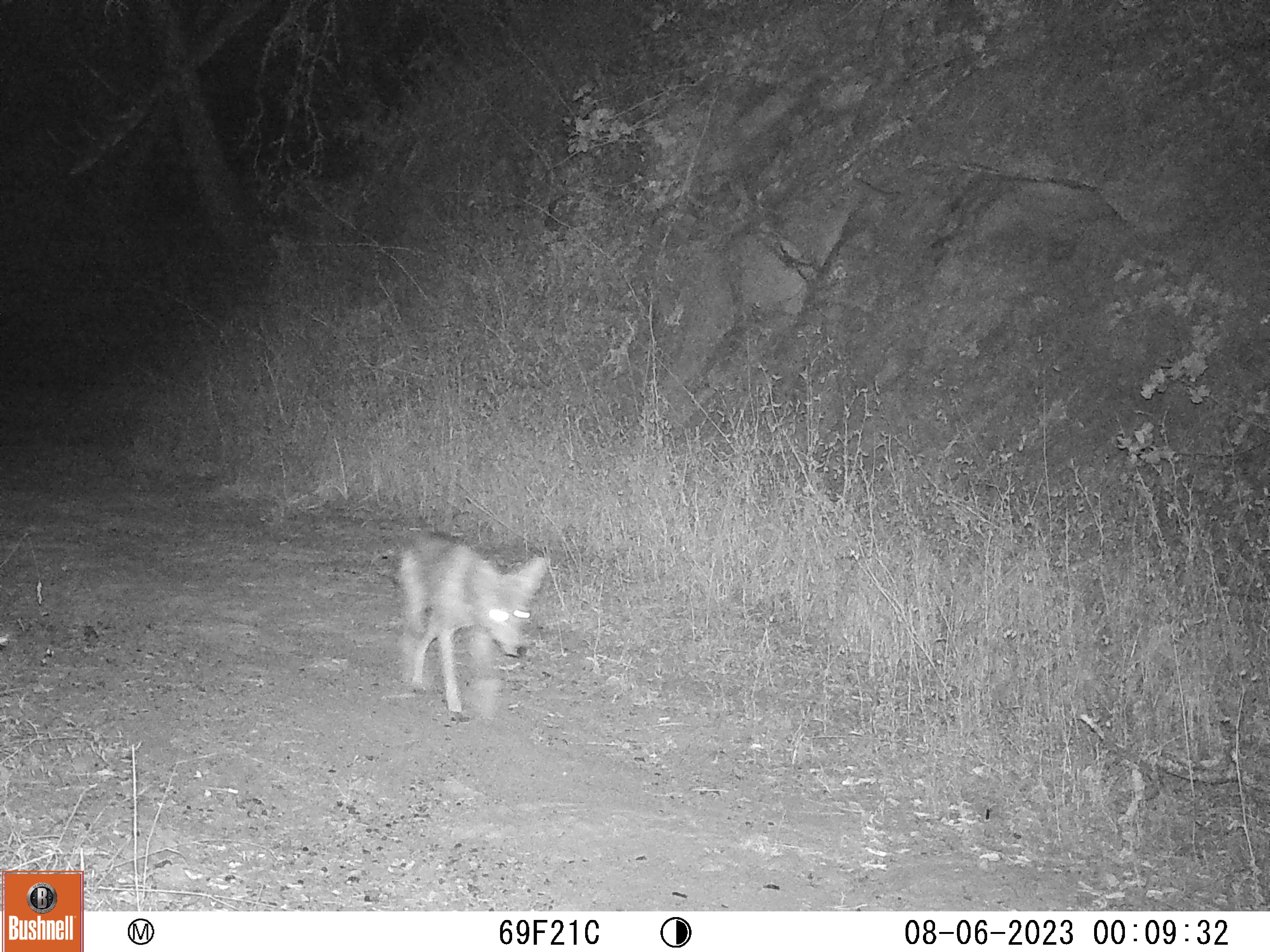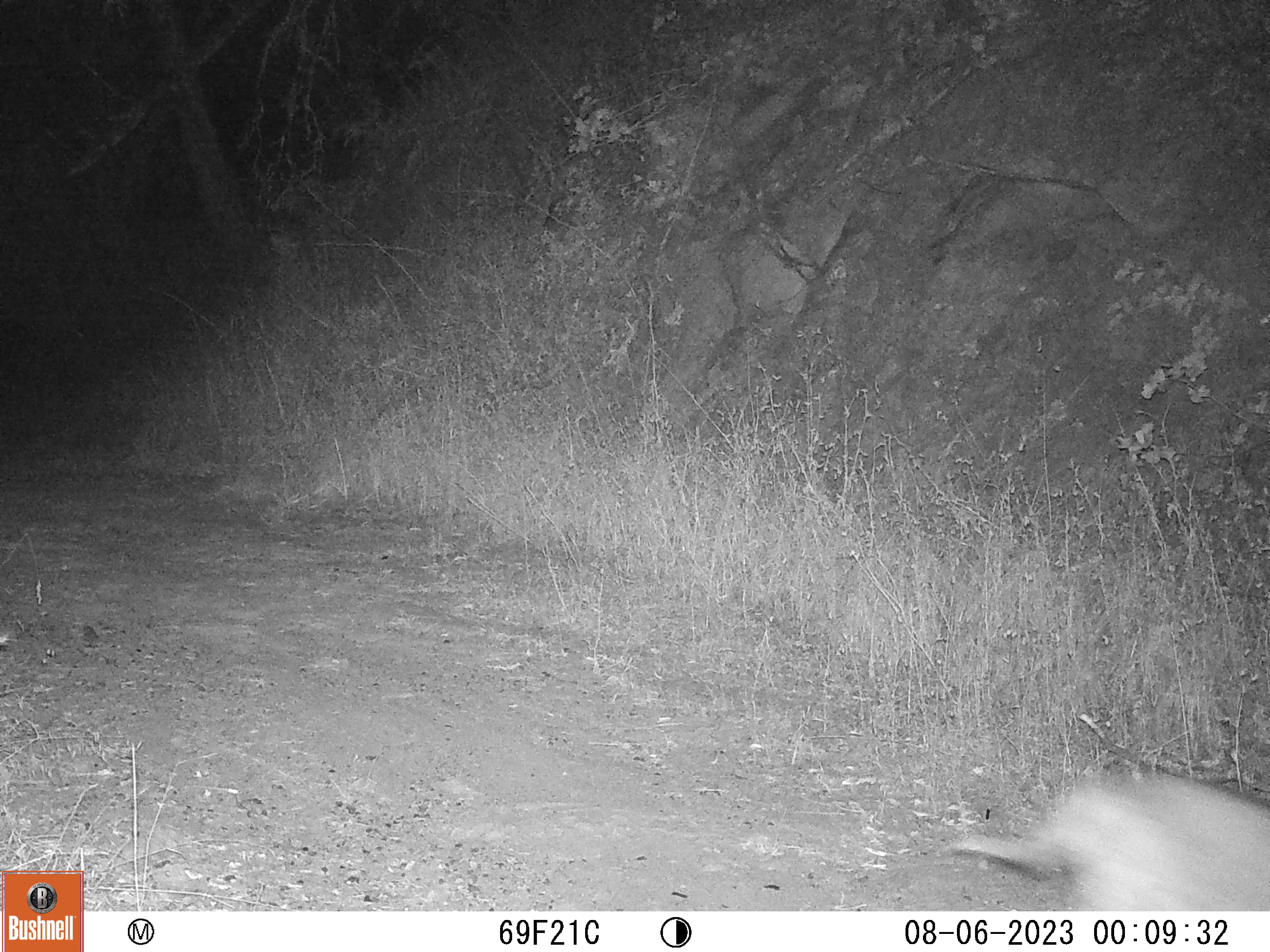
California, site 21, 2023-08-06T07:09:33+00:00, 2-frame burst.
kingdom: Animalia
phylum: Chordata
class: Mammalia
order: Carnivora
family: Canidae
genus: Canis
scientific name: Canis latrans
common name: coyote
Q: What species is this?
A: Coyote (Canis latrans).